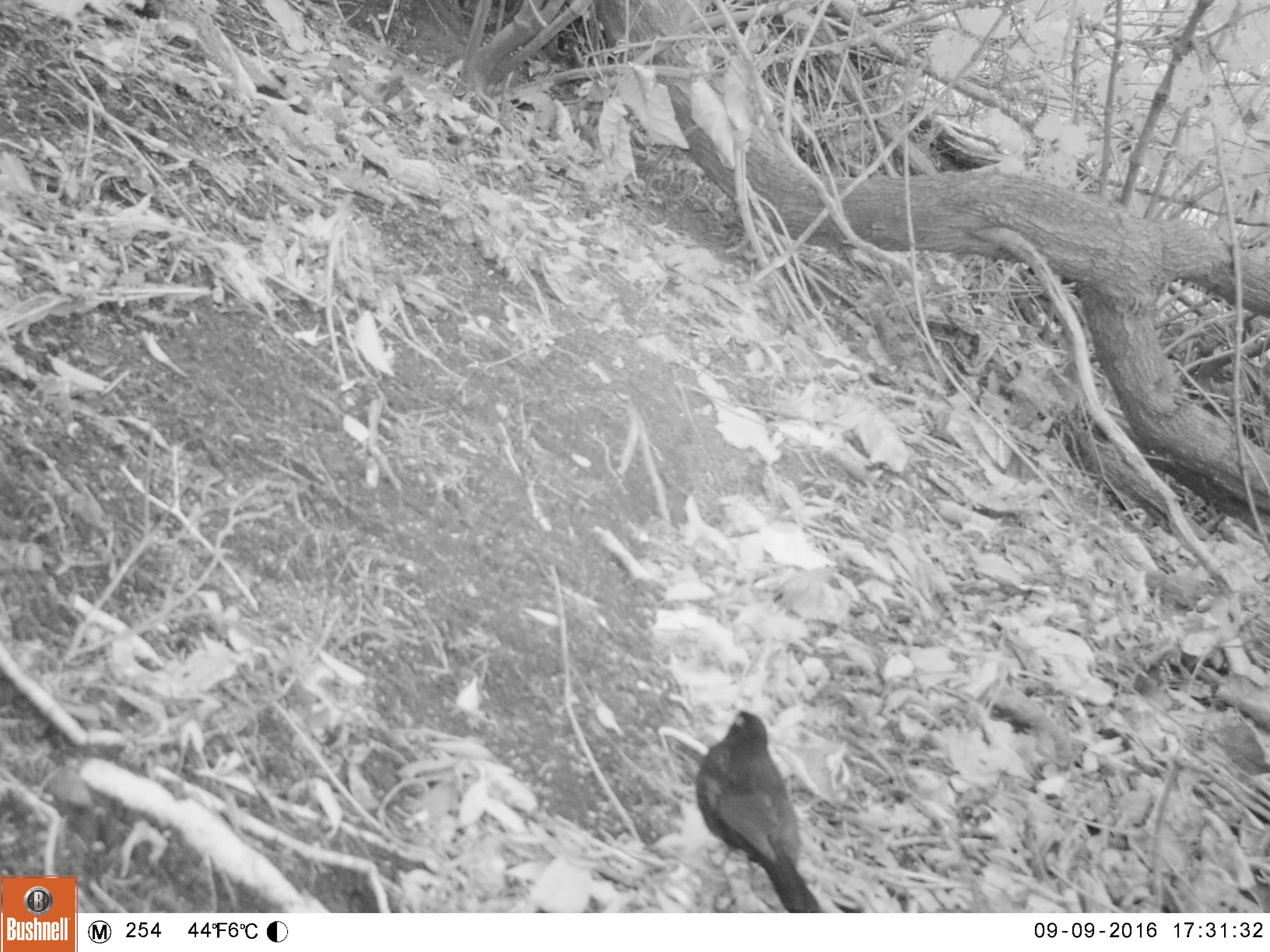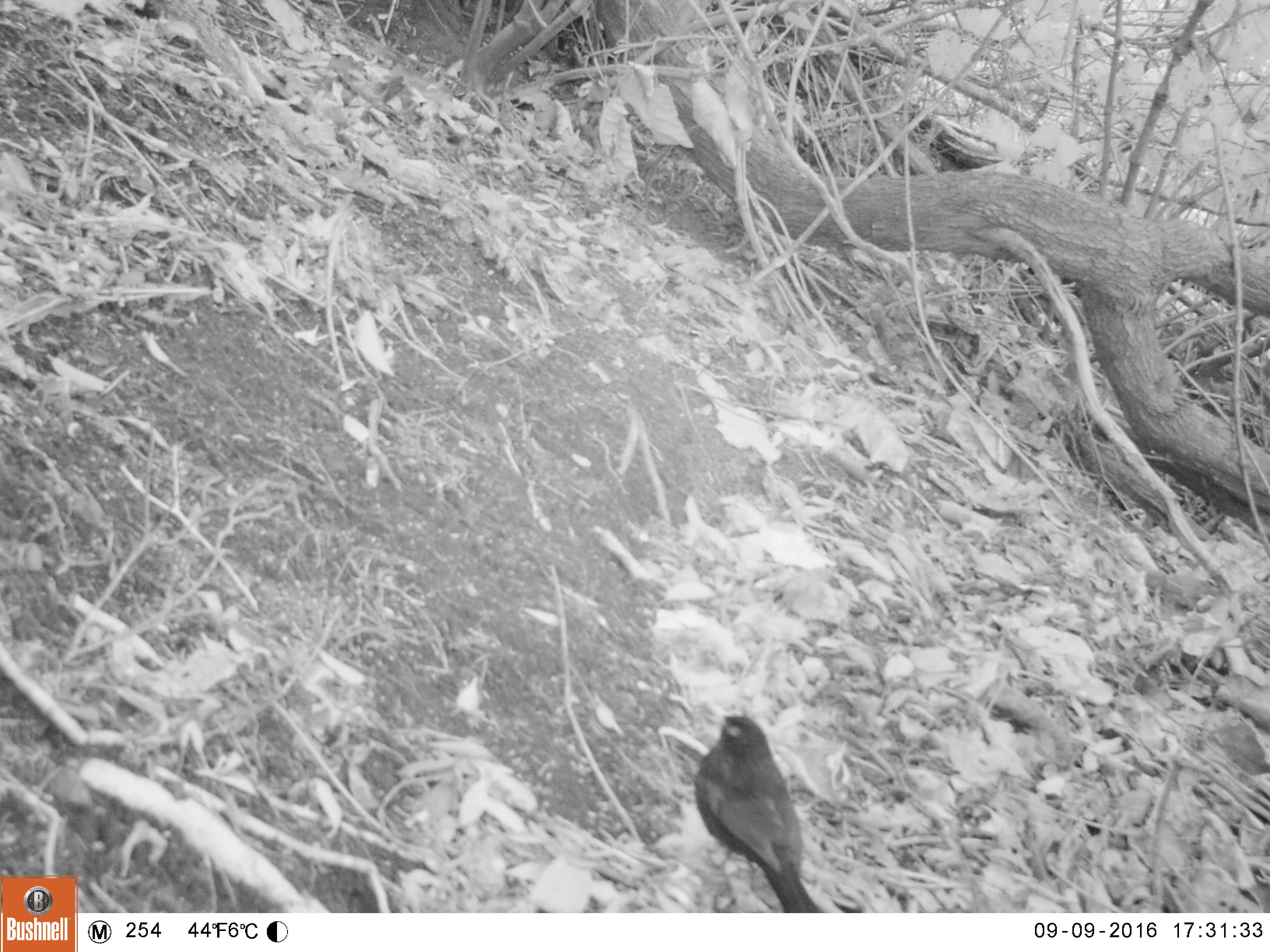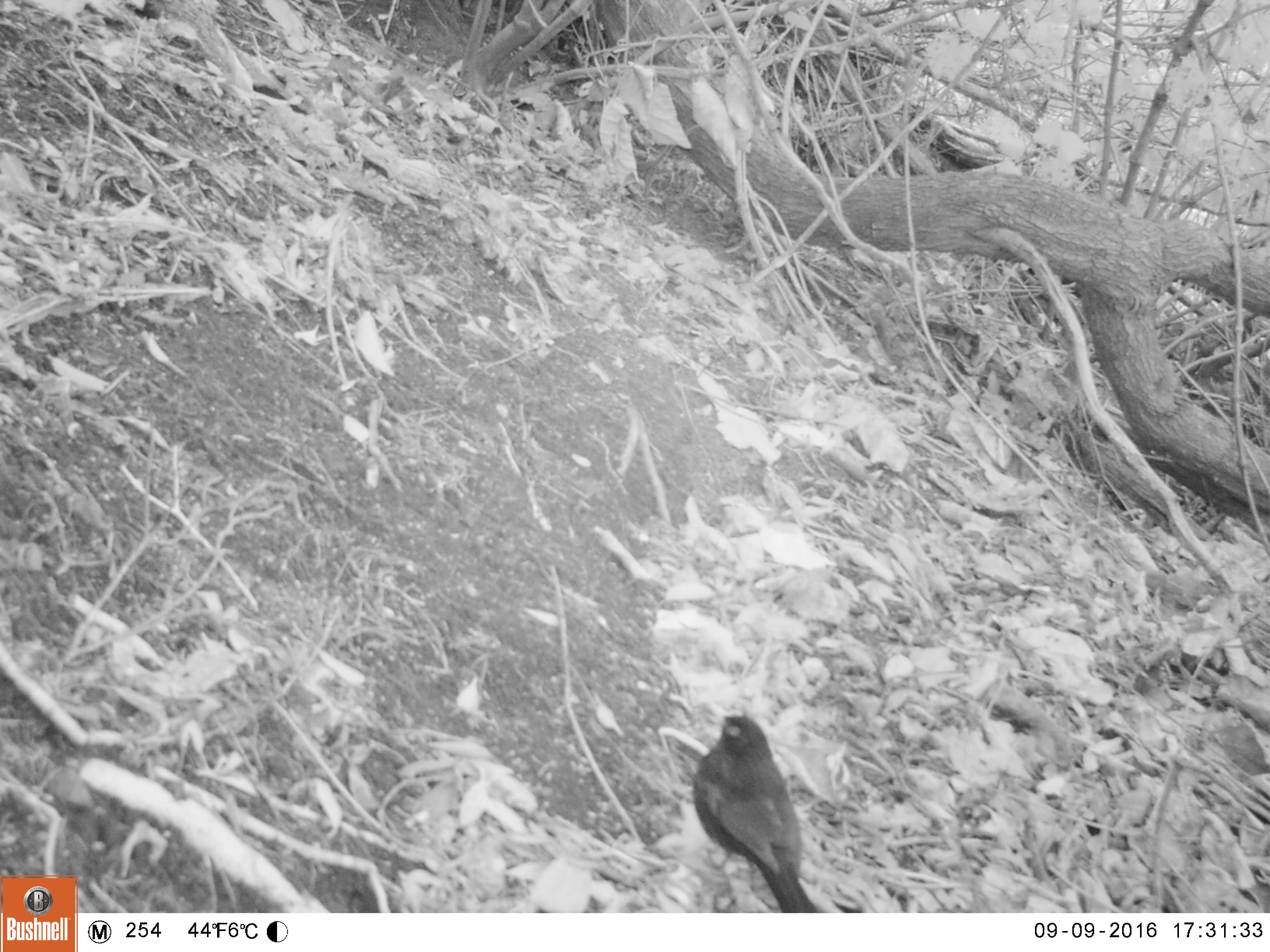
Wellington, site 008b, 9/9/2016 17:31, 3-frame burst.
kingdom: Animalia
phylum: Chordata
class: Aves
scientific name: Aves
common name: bird